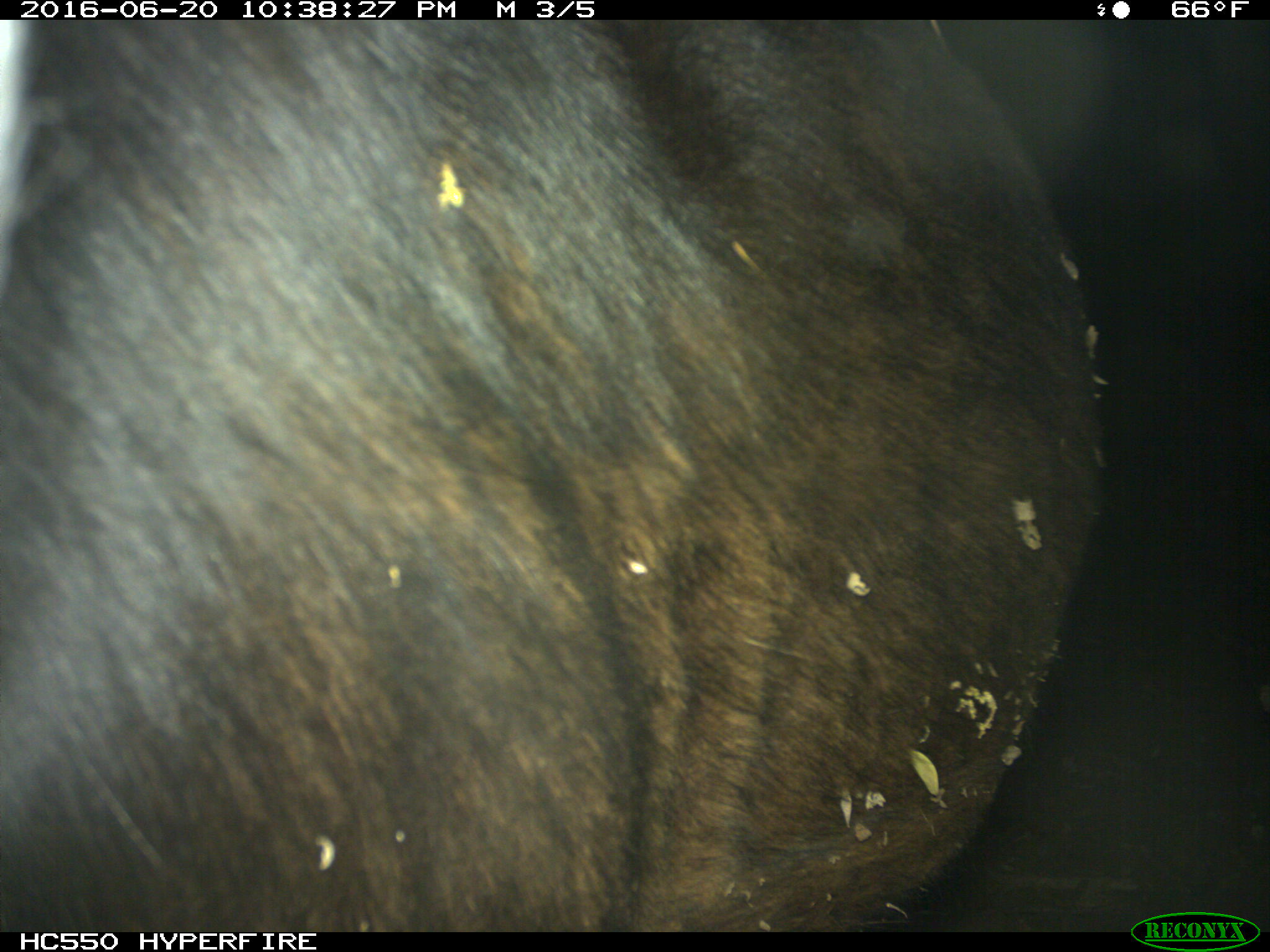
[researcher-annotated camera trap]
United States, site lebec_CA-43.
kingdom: Animalia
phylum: Chordata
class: Mammalia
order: Artiodactyla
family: Bovidae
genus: Bos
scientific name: Bos taurus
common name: domestic cow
Bos taurus (domestic cow).